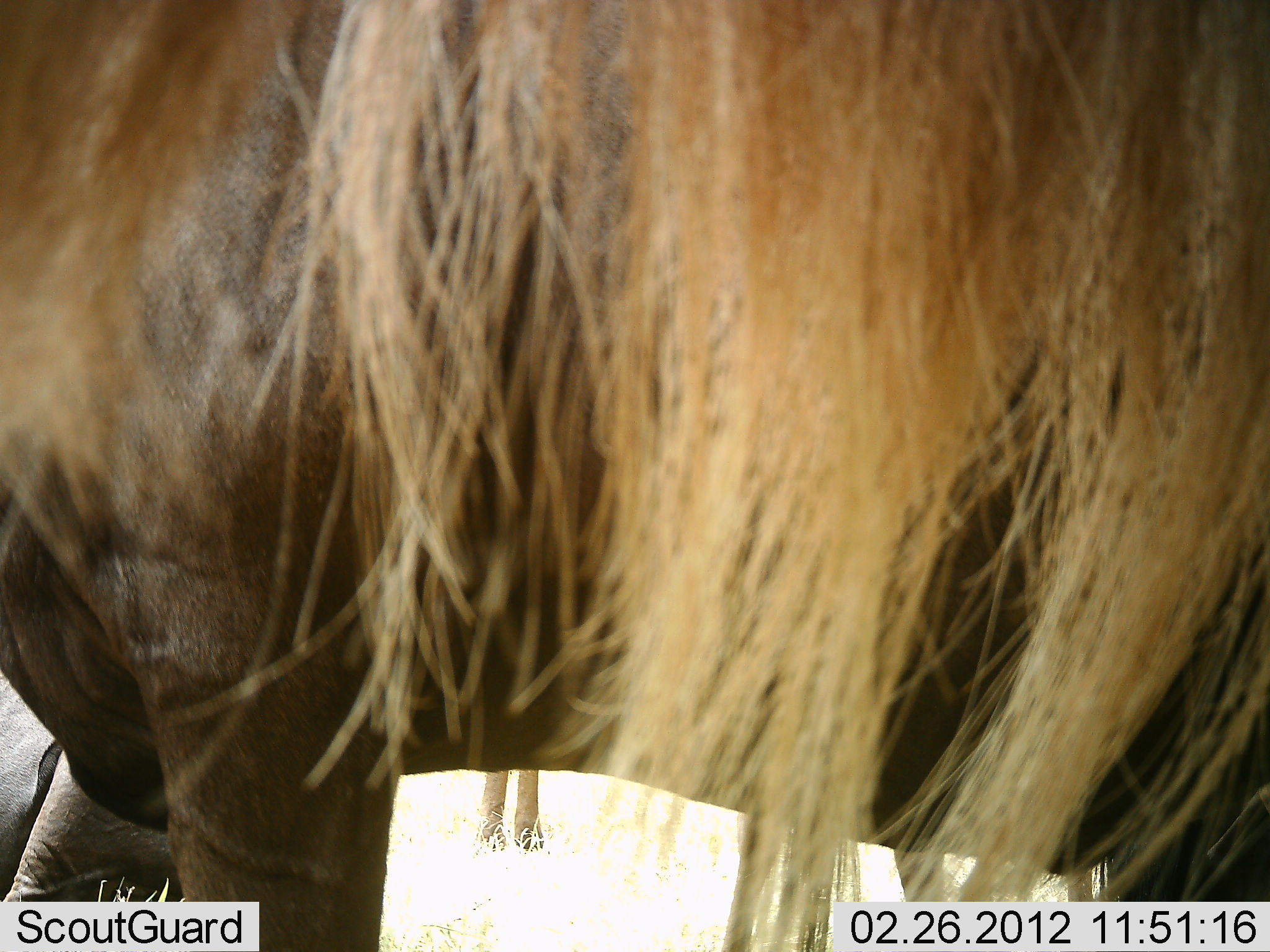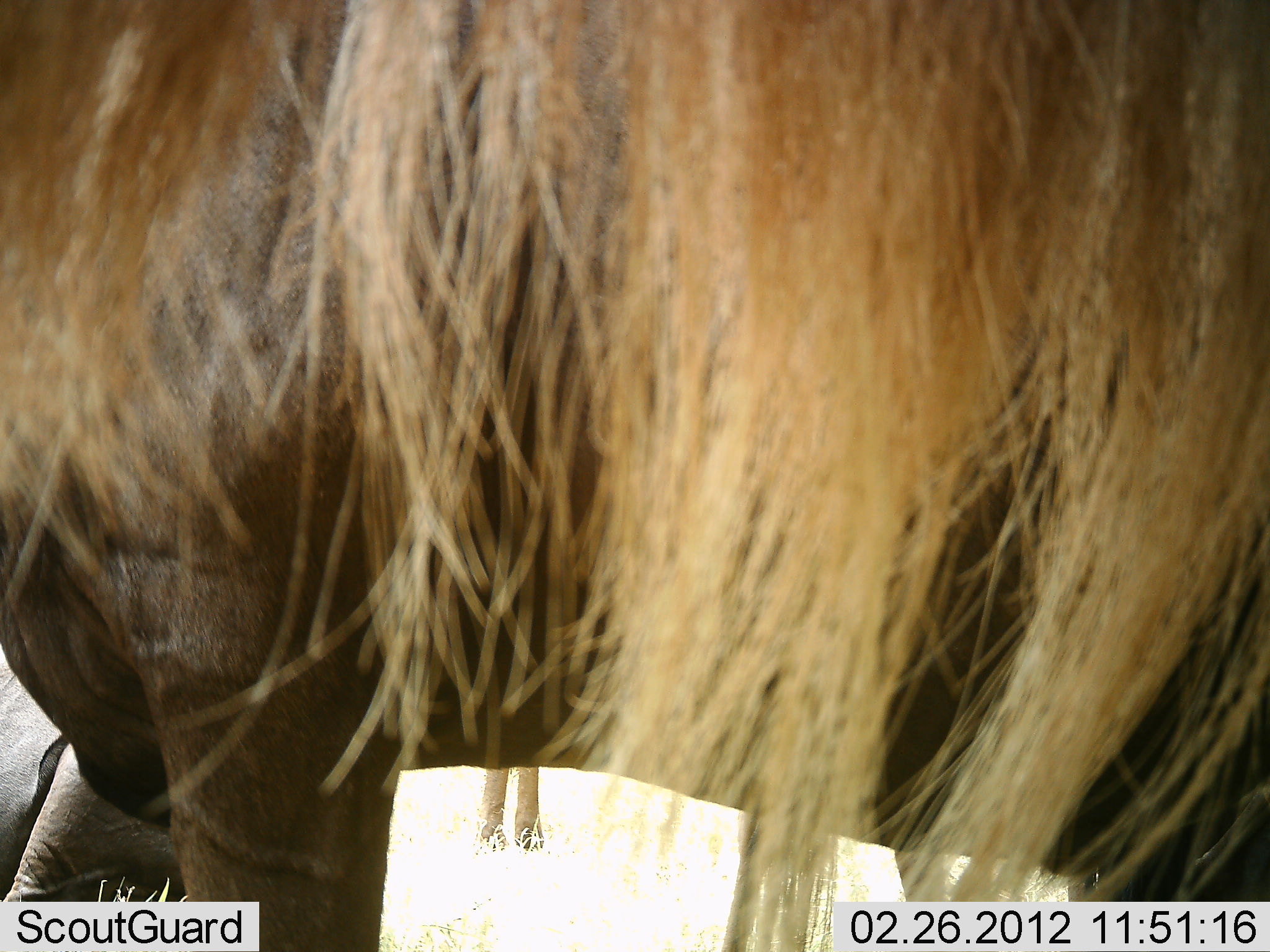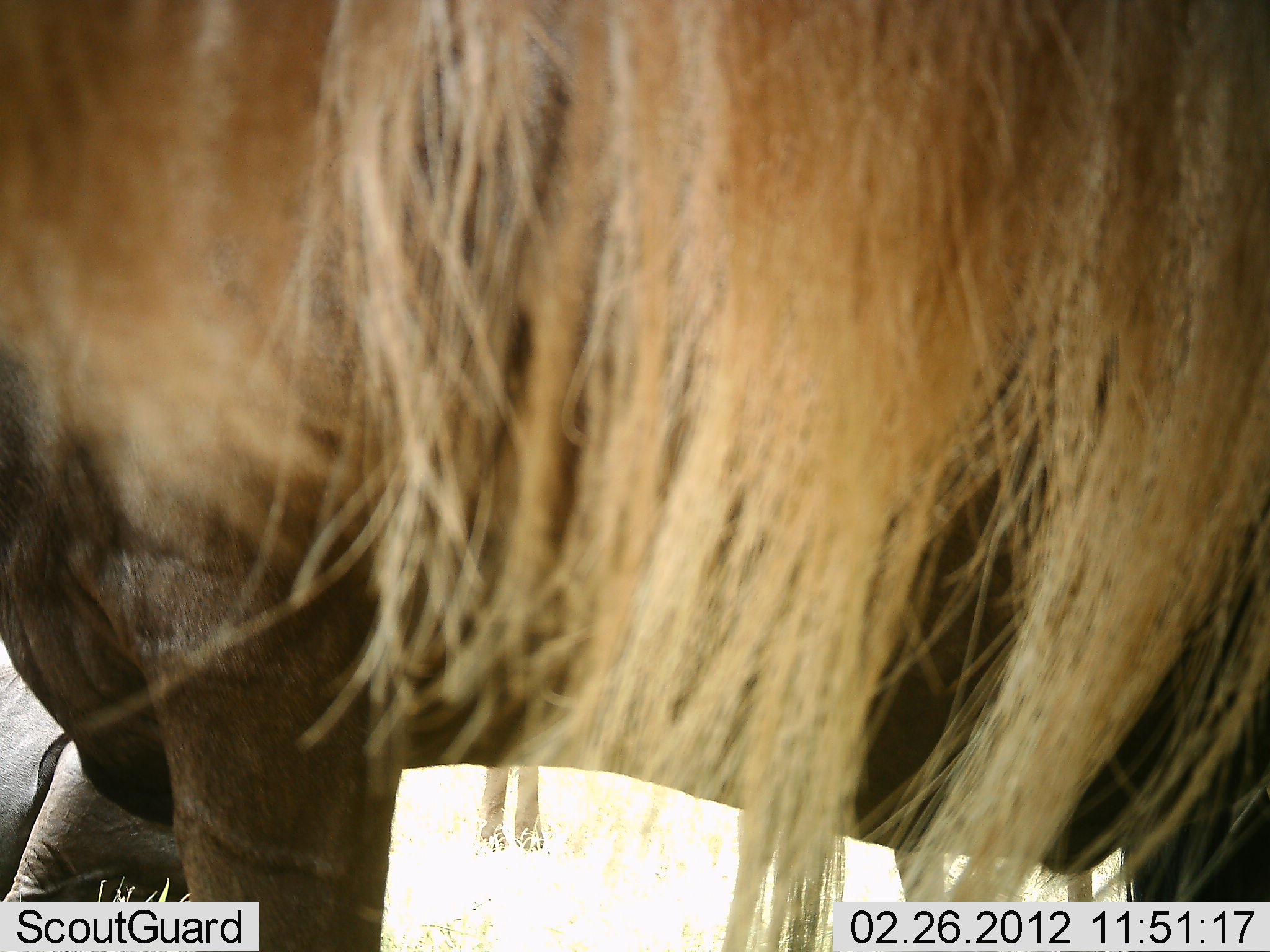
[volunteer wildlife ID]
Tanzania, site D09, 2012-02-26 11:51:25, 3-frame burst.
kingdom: Animalia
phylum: Chordata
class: Mammalia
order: Artiodactyla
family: Bovidae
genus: Connochaetes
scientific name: Connochaetes taurinus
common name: blue wildebeest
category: wildebeest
Wildebeest (blue wildebeest) (Connochaetes taurinus), count 3. Behavior (volunteer vote fractions): standing 100%, resting 38%, moving 0%, interacting 0%. Young present (vote fraction): 0%. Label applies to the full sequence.